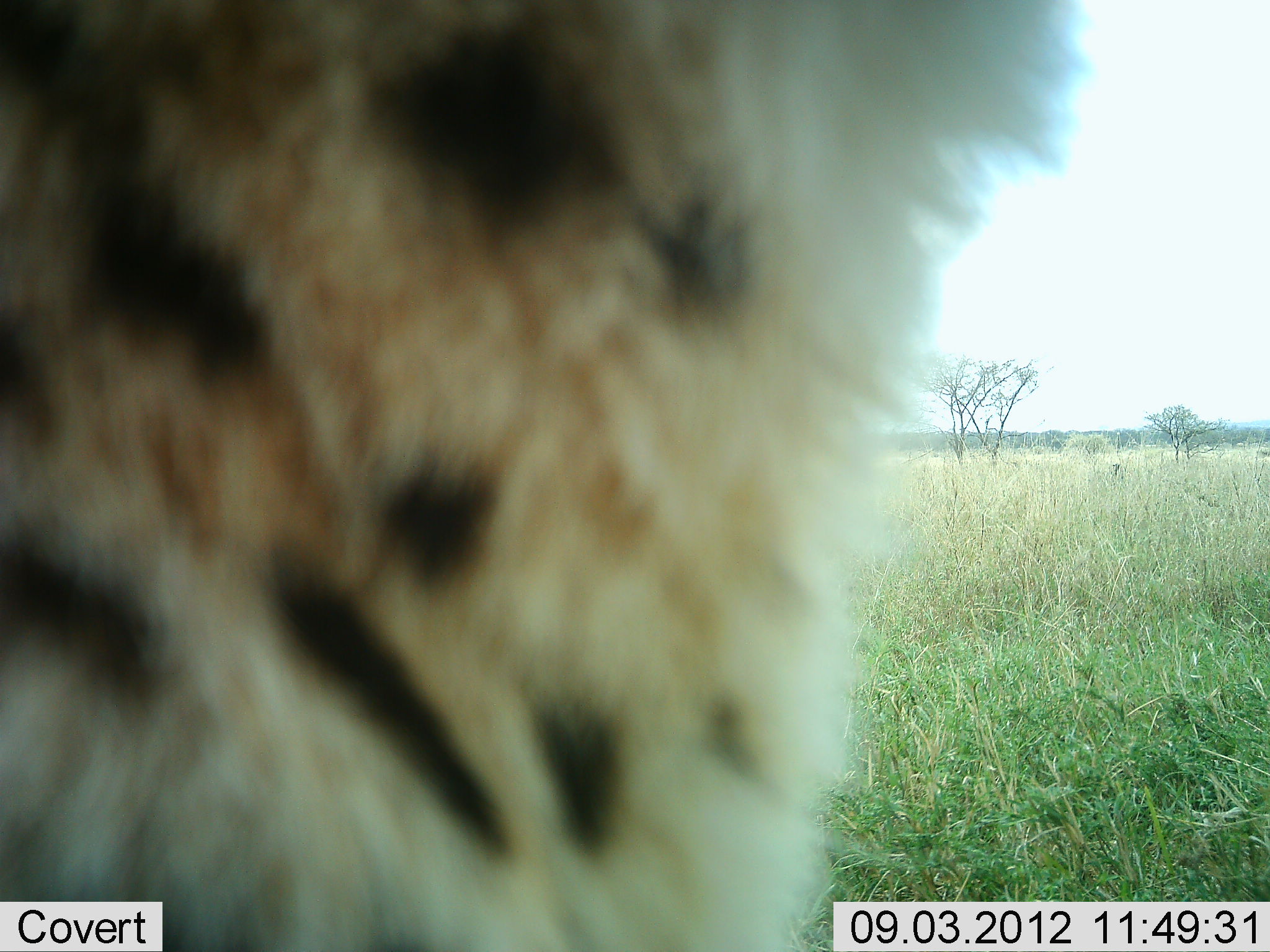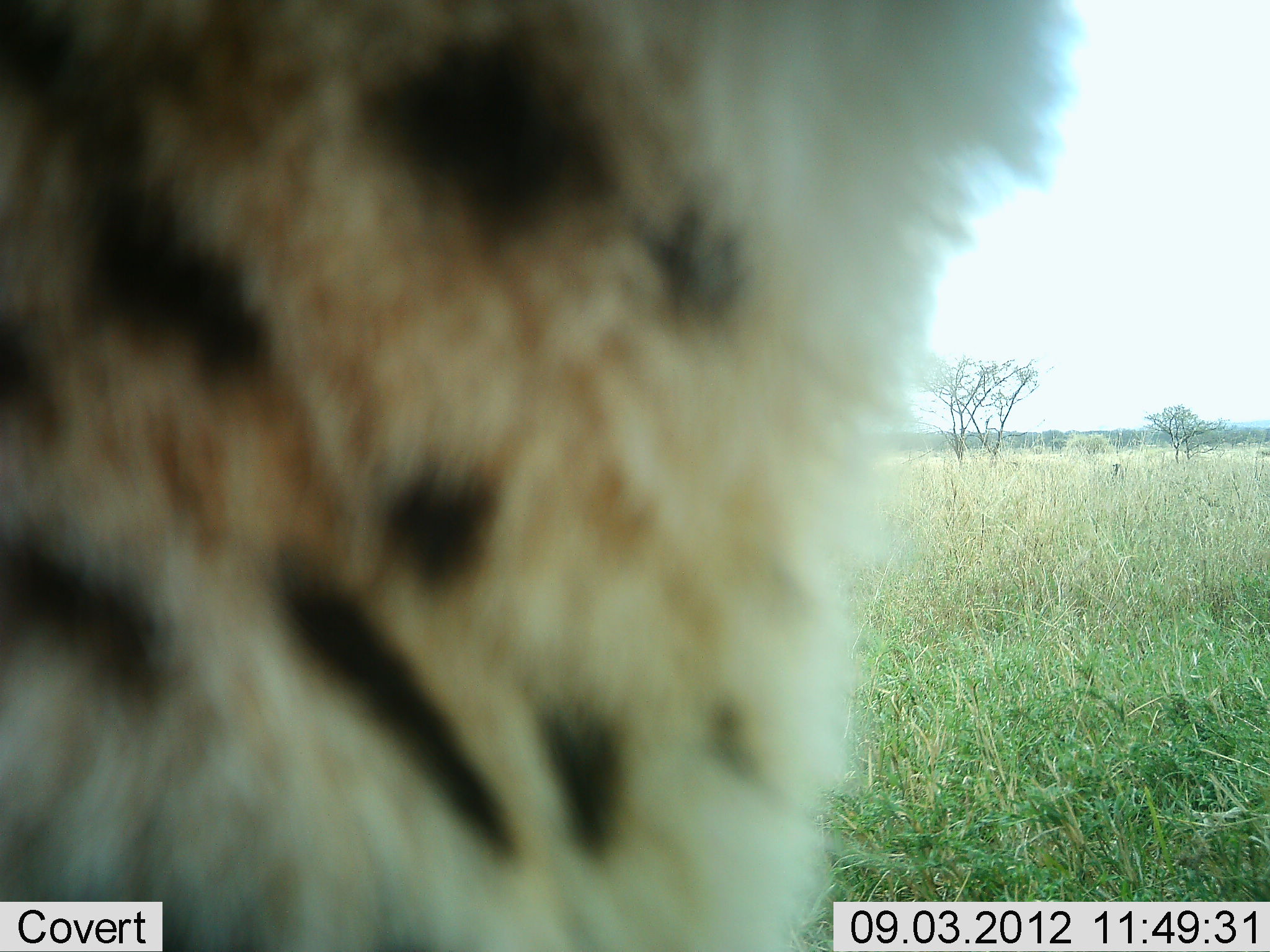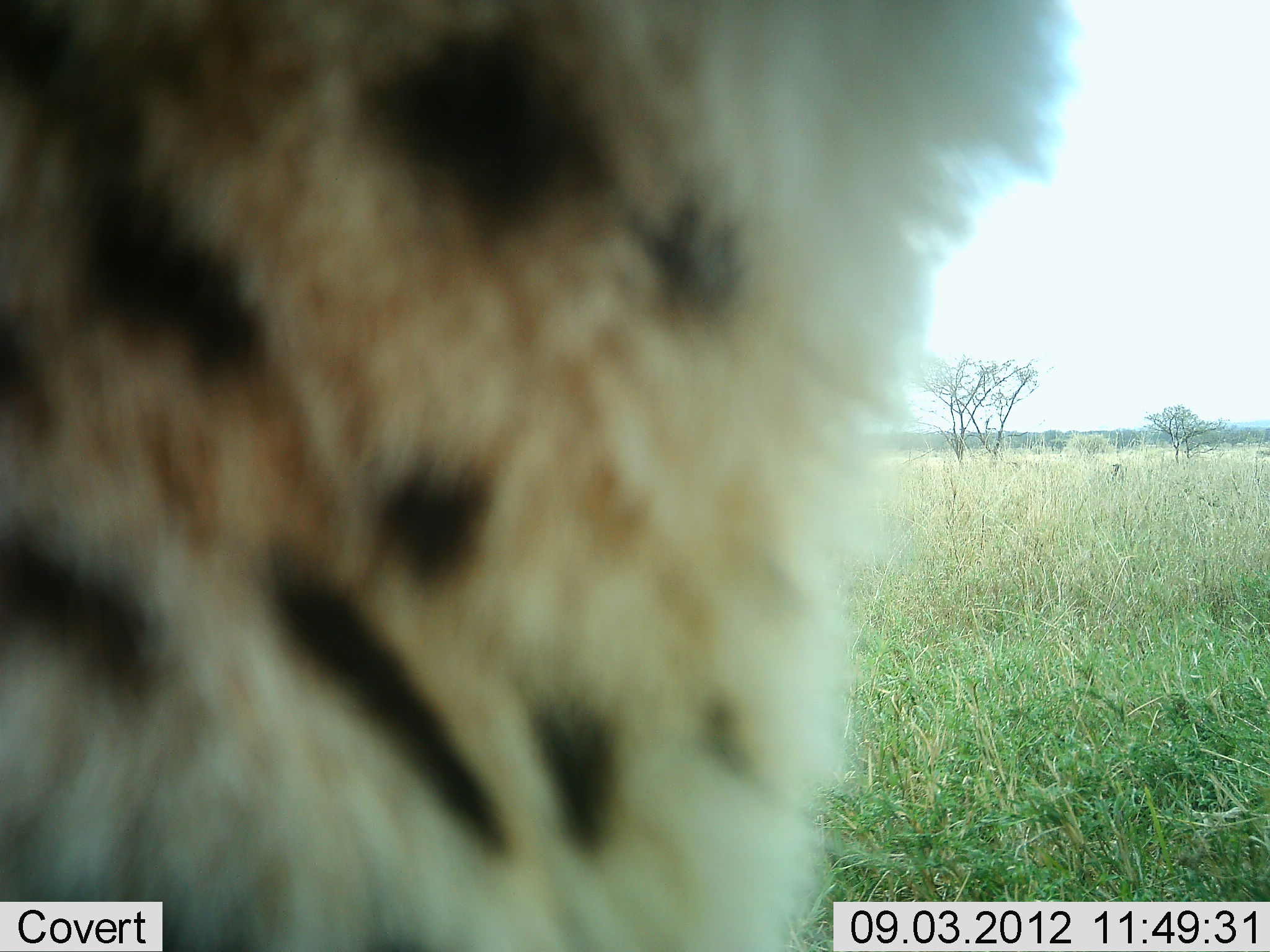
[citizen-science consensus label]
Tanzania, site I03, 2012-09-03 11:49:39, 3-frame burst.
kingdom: Animalia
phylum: Chordata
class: Mammalia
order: Carnivora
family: Felidae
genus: Acinonyx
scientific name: Acinonyx jubatus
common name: cheetah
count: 1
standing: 80%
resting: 10%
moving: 0%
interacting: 10%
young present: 0%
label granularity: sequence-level